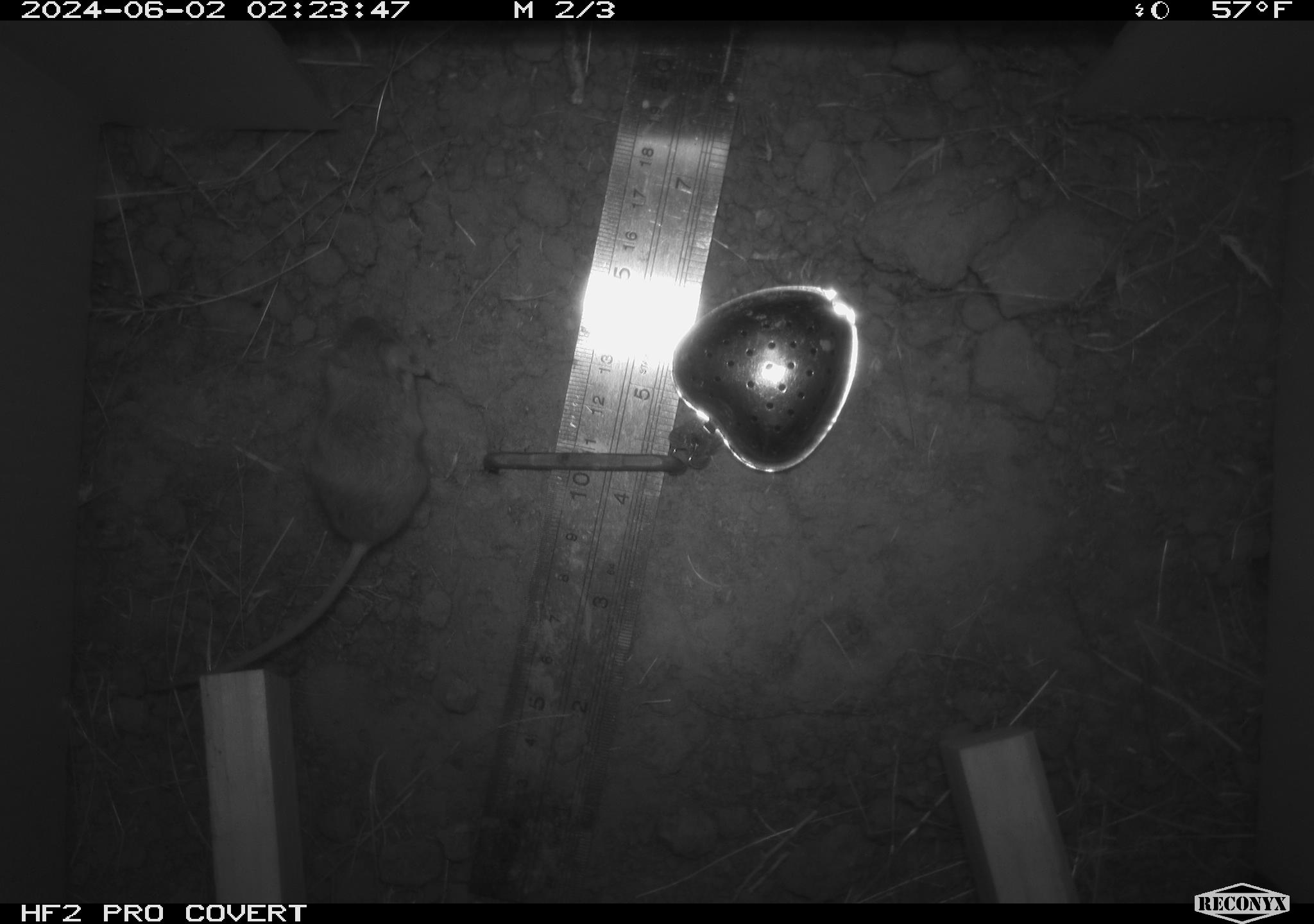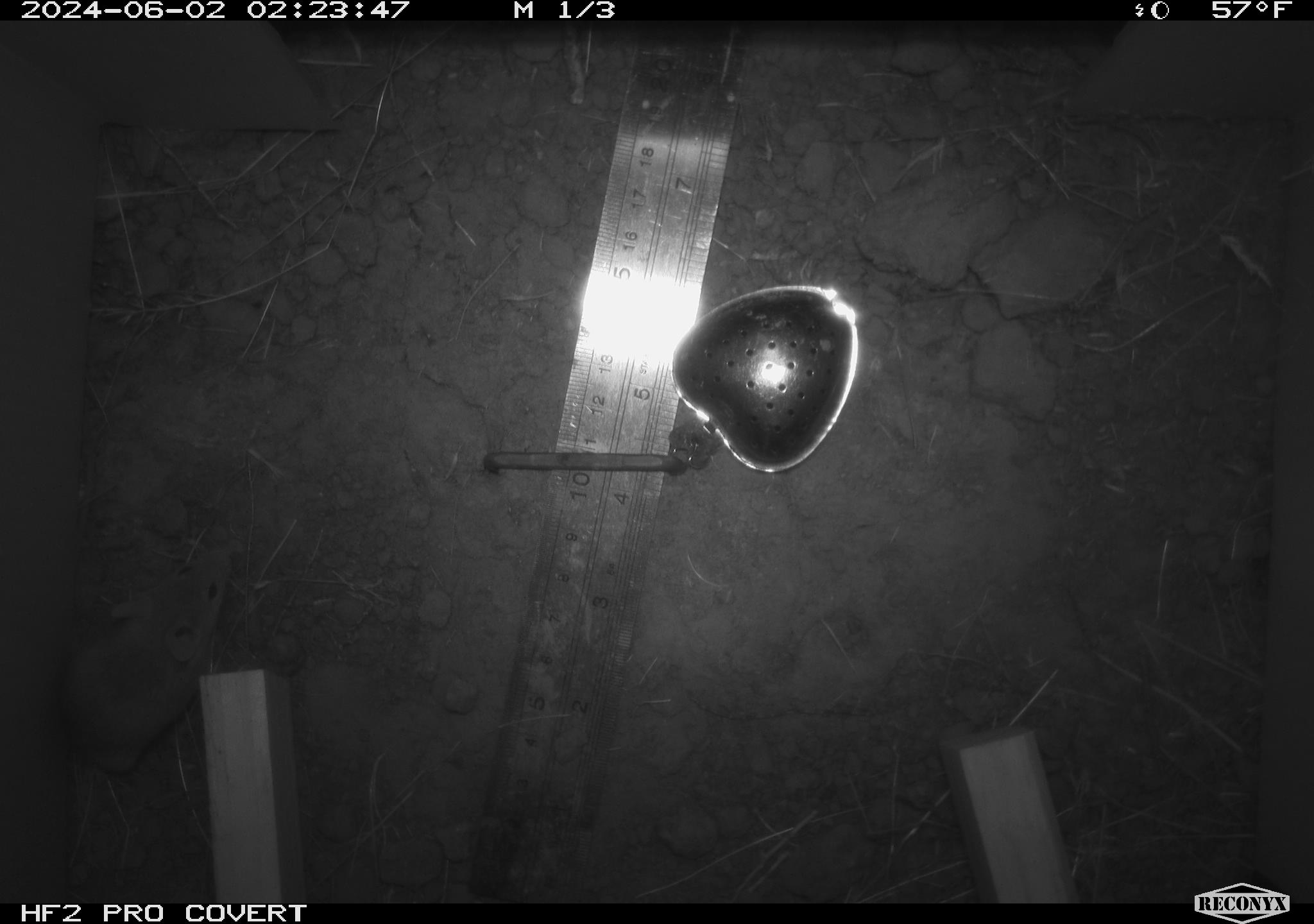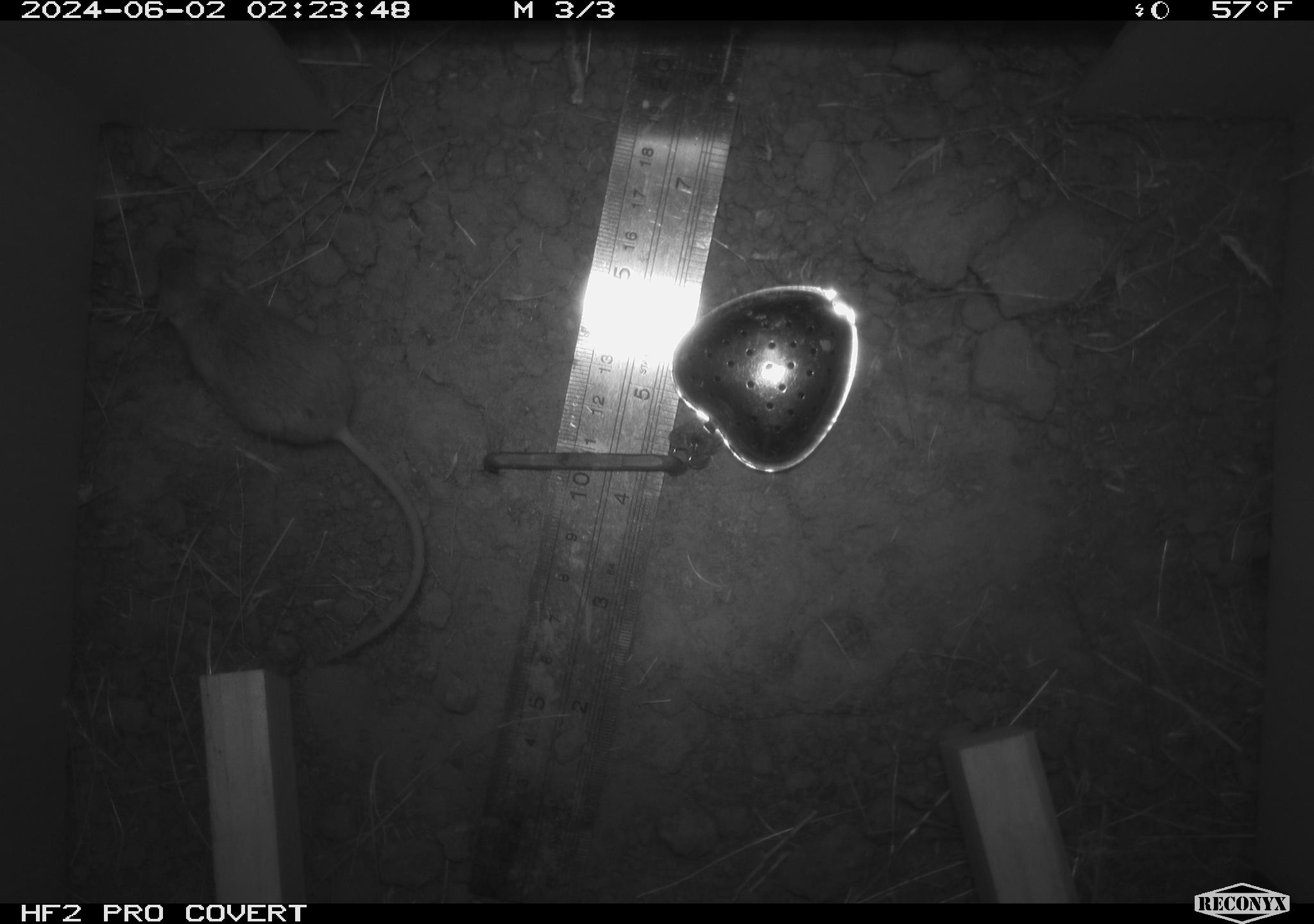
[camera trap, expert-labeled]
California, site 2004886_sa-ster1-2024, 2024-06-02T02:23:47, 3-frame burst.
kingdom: Animalia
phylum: Chordata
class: Mammalia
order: Rodentia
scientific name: Rodentia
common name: mouse species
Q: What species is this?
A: Mouse species (Rodentia).